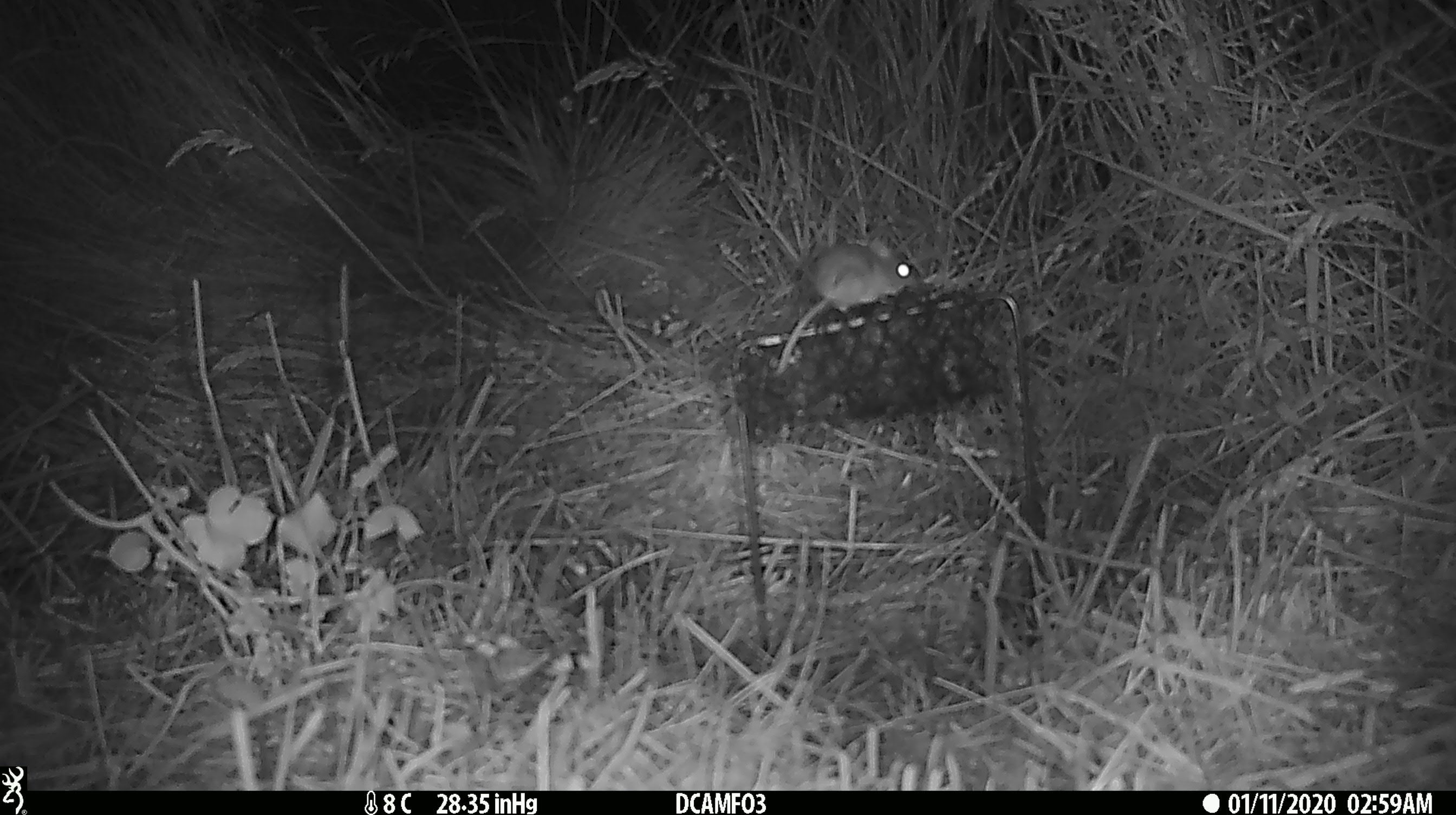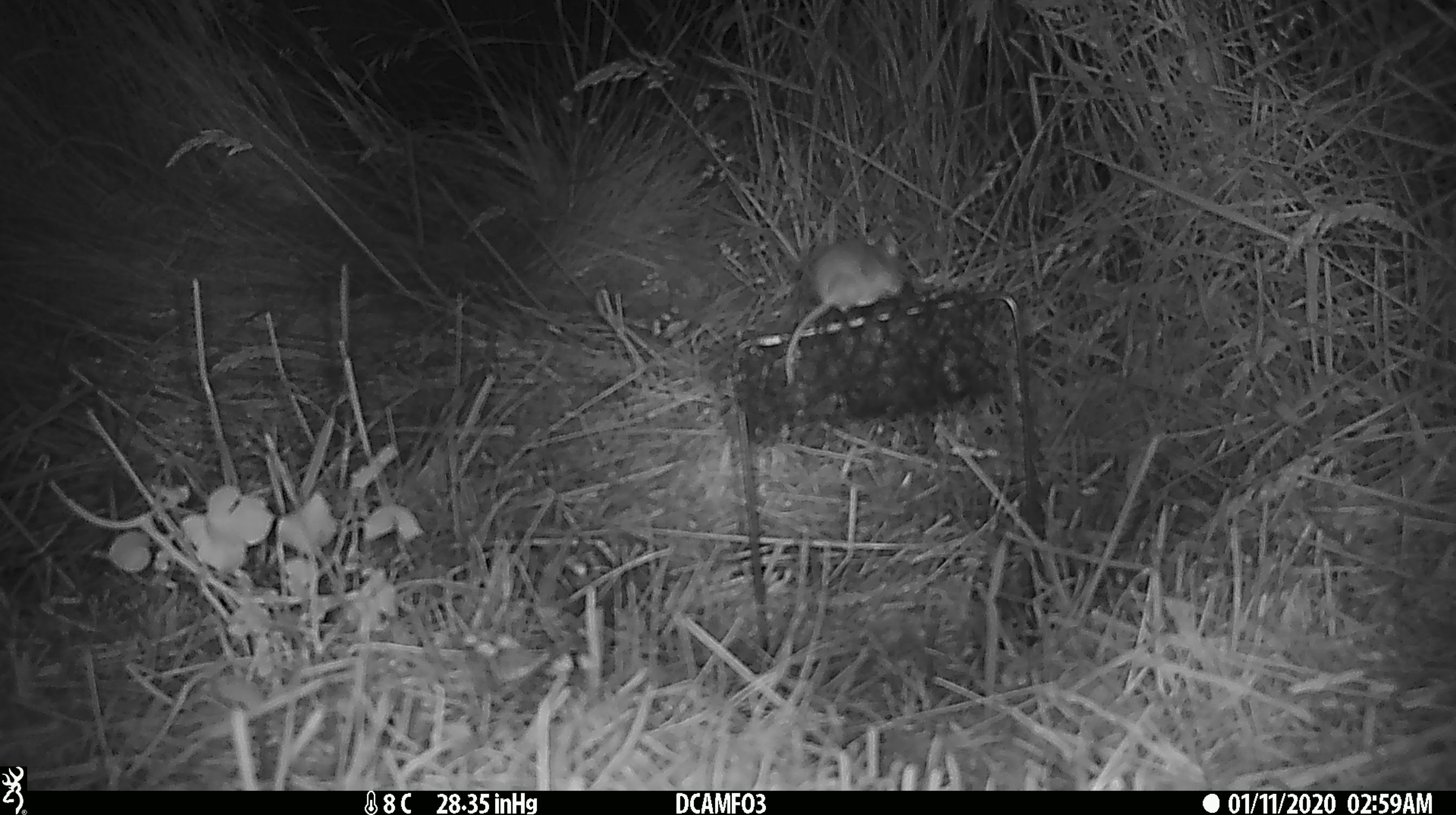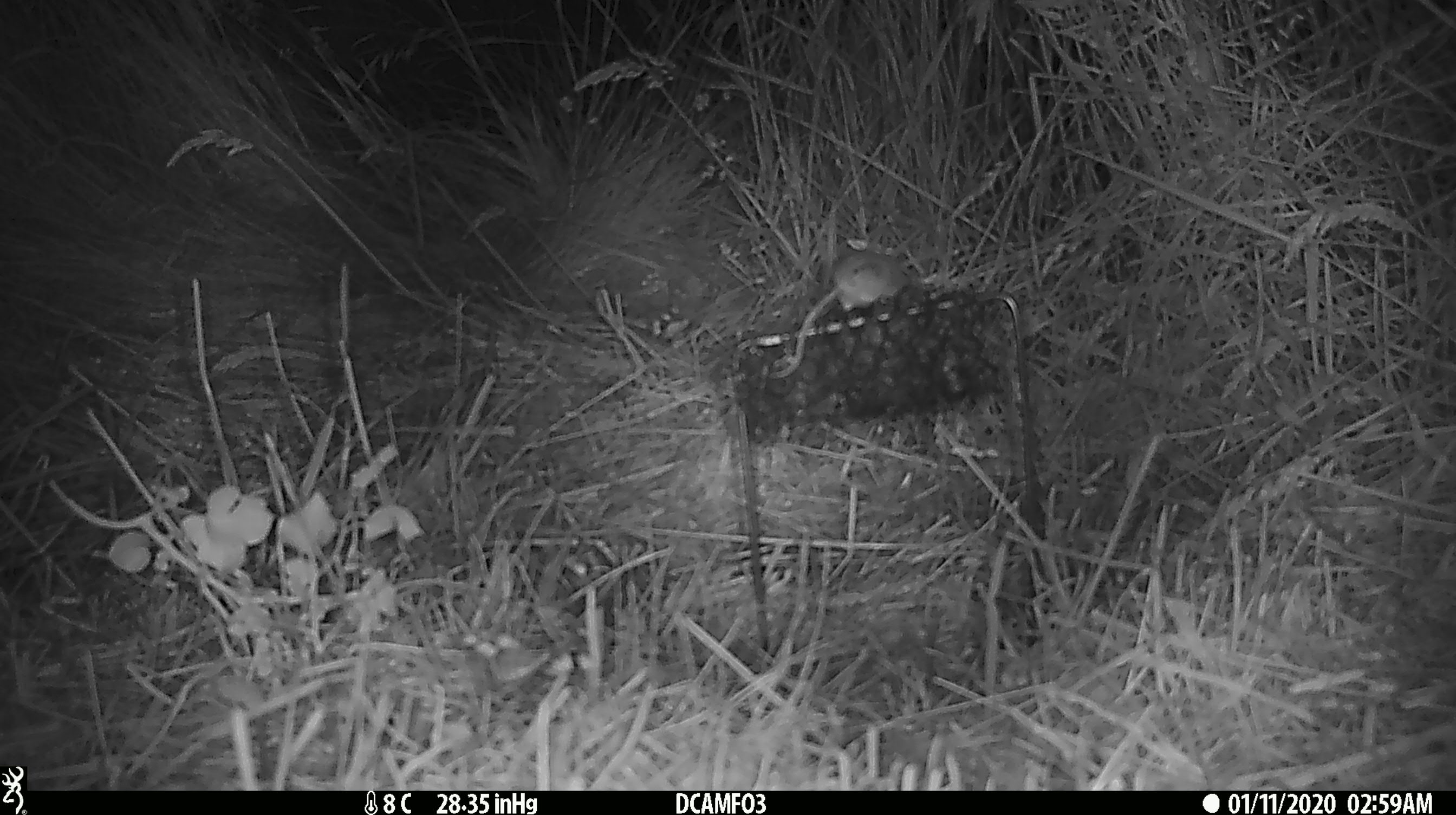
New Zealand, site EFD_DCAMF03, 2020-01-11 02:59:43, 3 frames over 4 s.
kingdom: Animalia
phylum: Chordata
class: Mammalia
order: Rodentia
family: Muridae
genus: Mus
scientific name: Mus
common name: mouse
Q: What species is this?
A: Mouse (Mus).